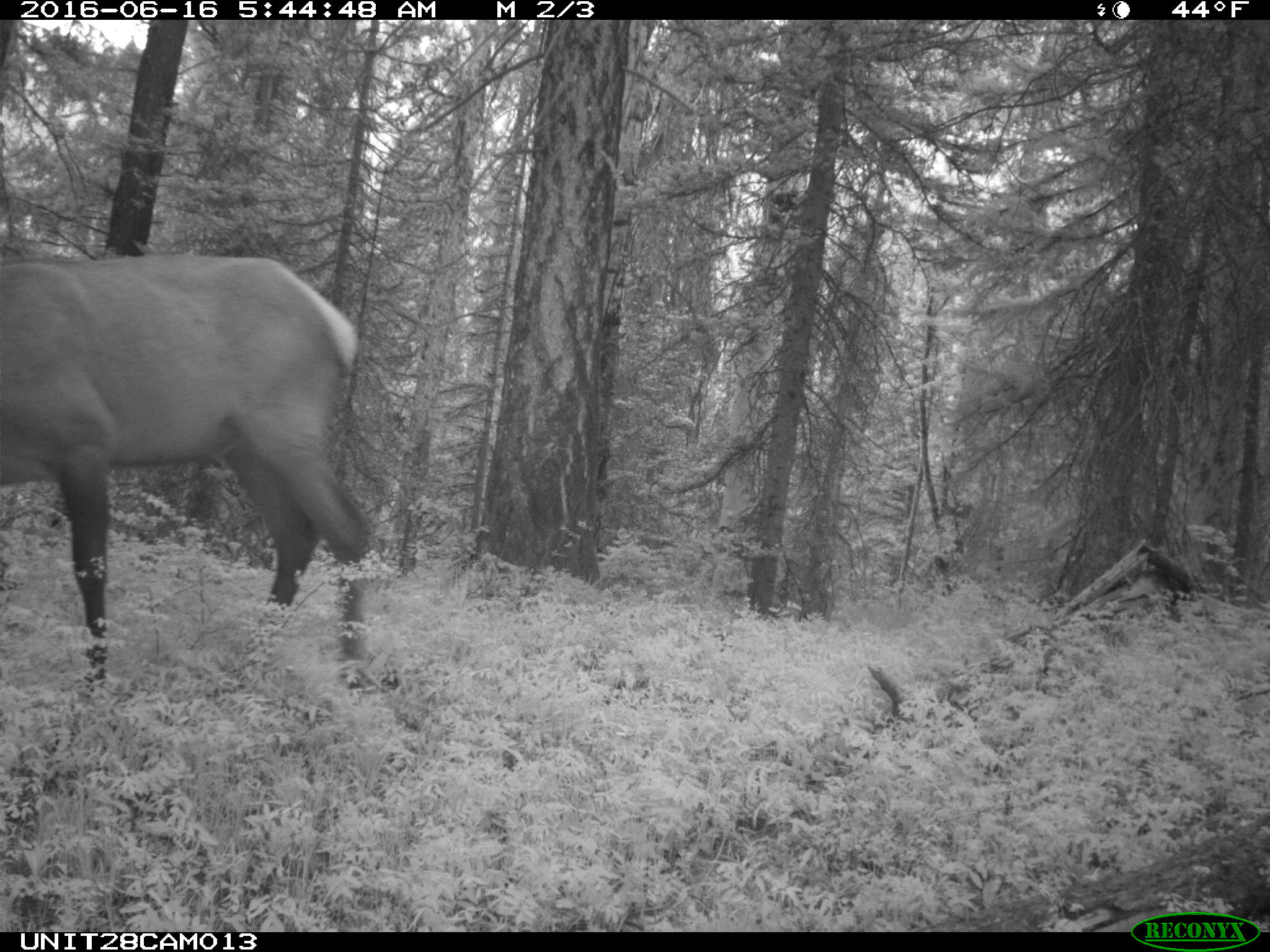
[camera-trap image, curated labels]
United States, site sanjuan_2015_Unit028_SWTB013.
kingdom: Animalia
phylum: Chordata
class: Mammalia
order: Artiodactyla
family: Cervidae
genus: Cervus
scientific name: Cervus elaphus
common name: red deer